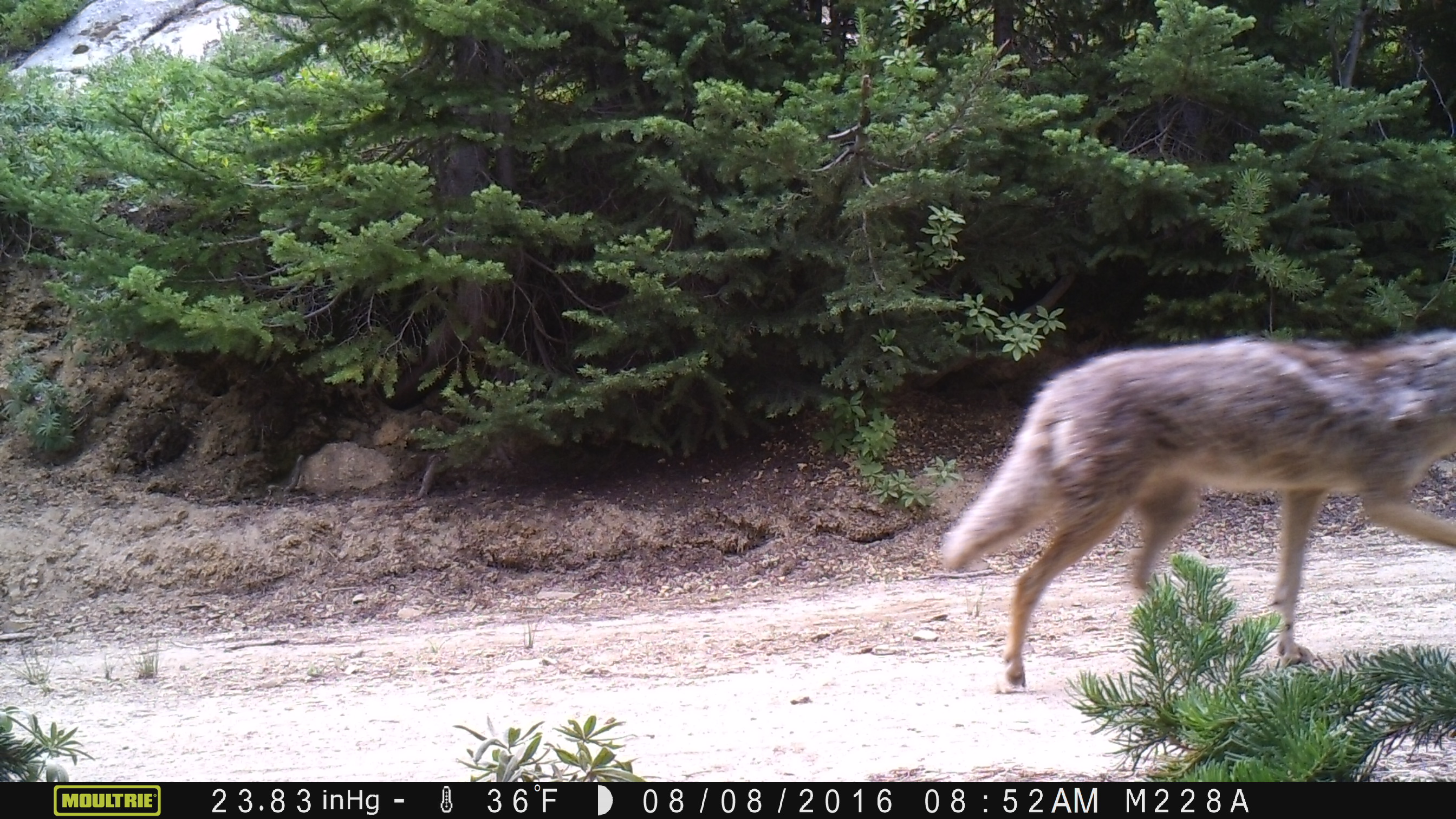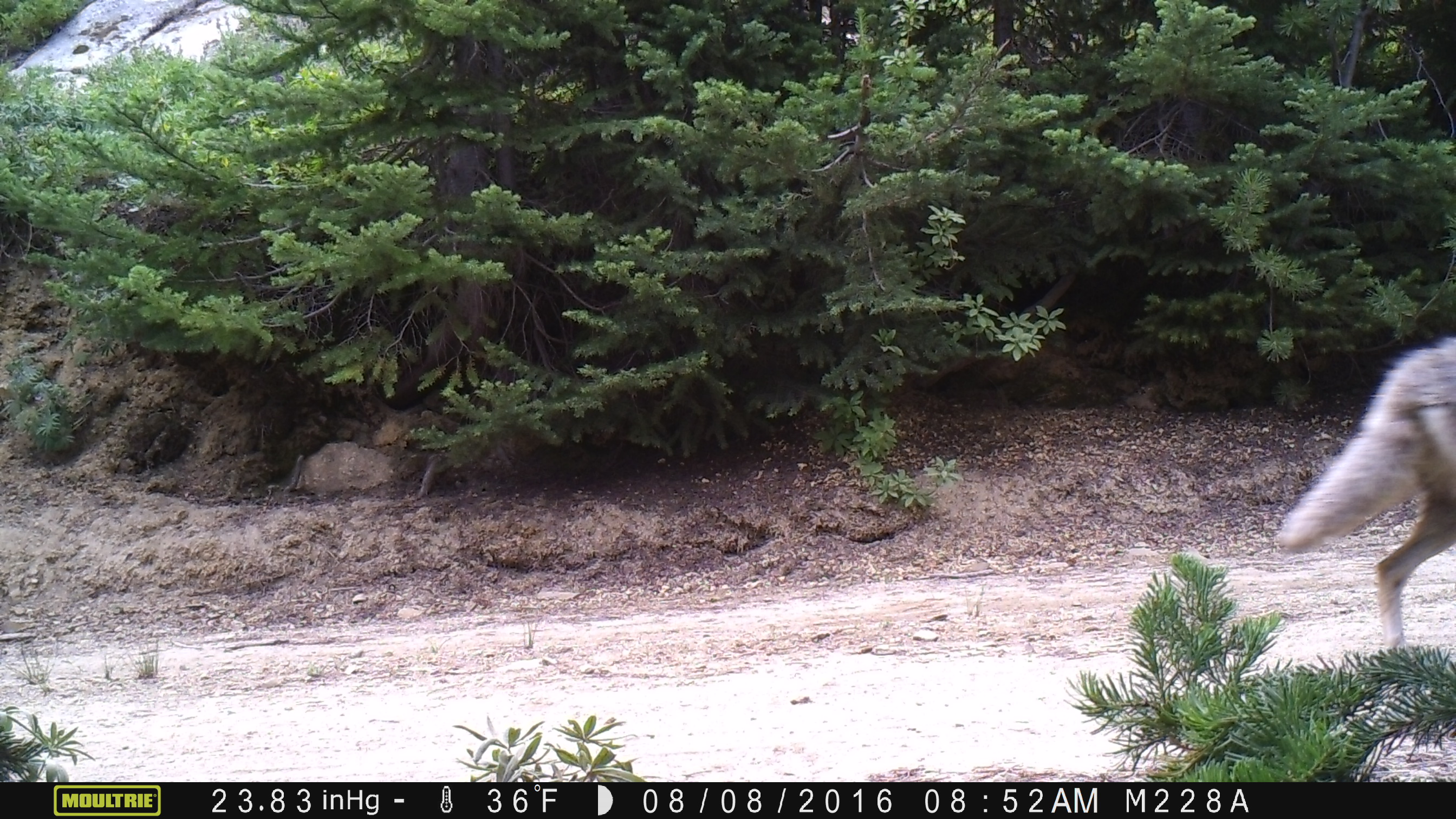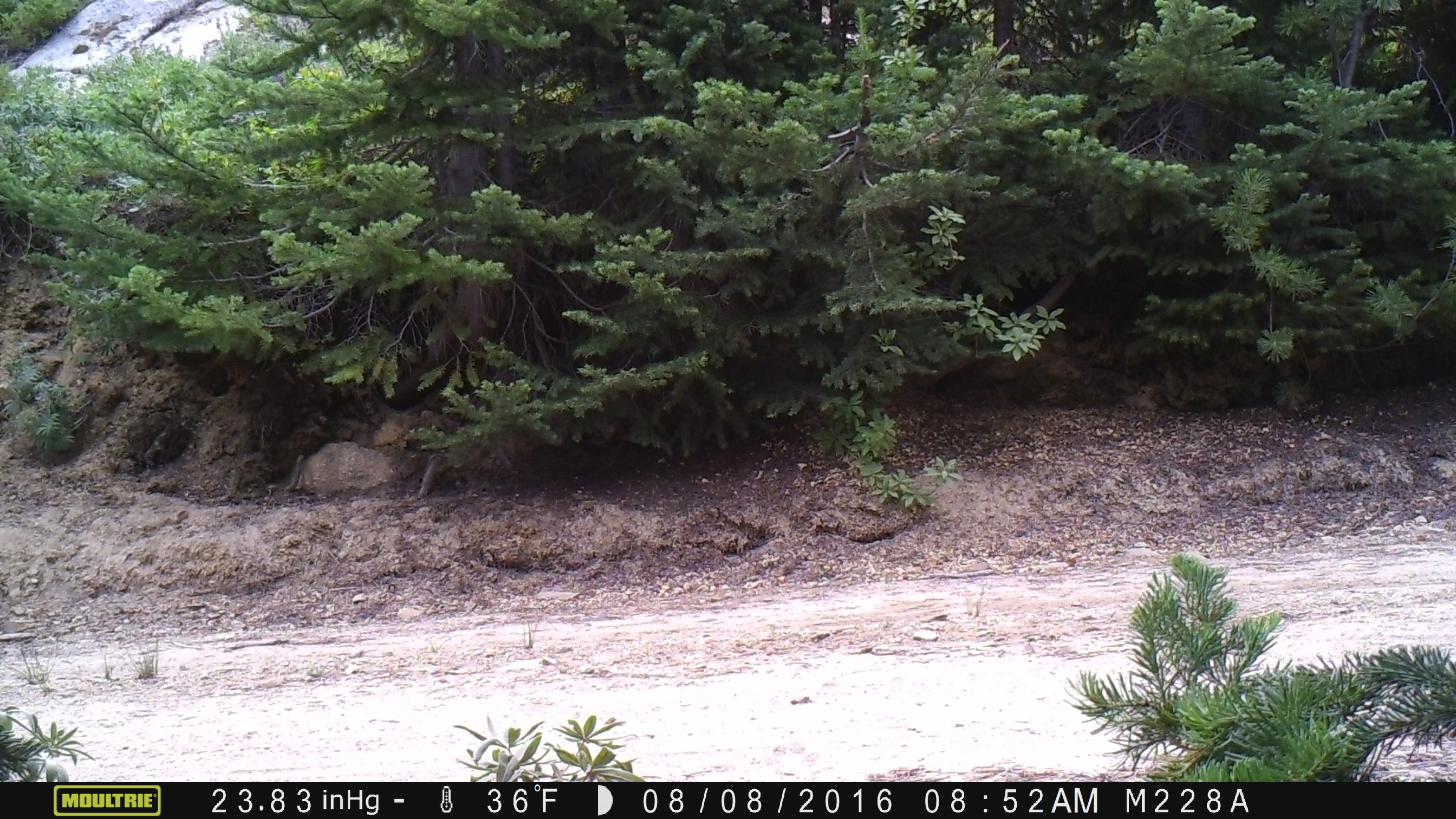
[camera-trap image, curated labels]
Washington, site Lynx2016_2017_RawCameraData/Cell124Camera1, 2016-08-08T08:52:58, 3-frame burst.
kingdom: Animalia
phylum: Chordata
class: Mammalia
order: Carnivora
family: Canidae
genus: Canis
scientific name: Canis latrans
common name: coyote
Canis latrans (coyote). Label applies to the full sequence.